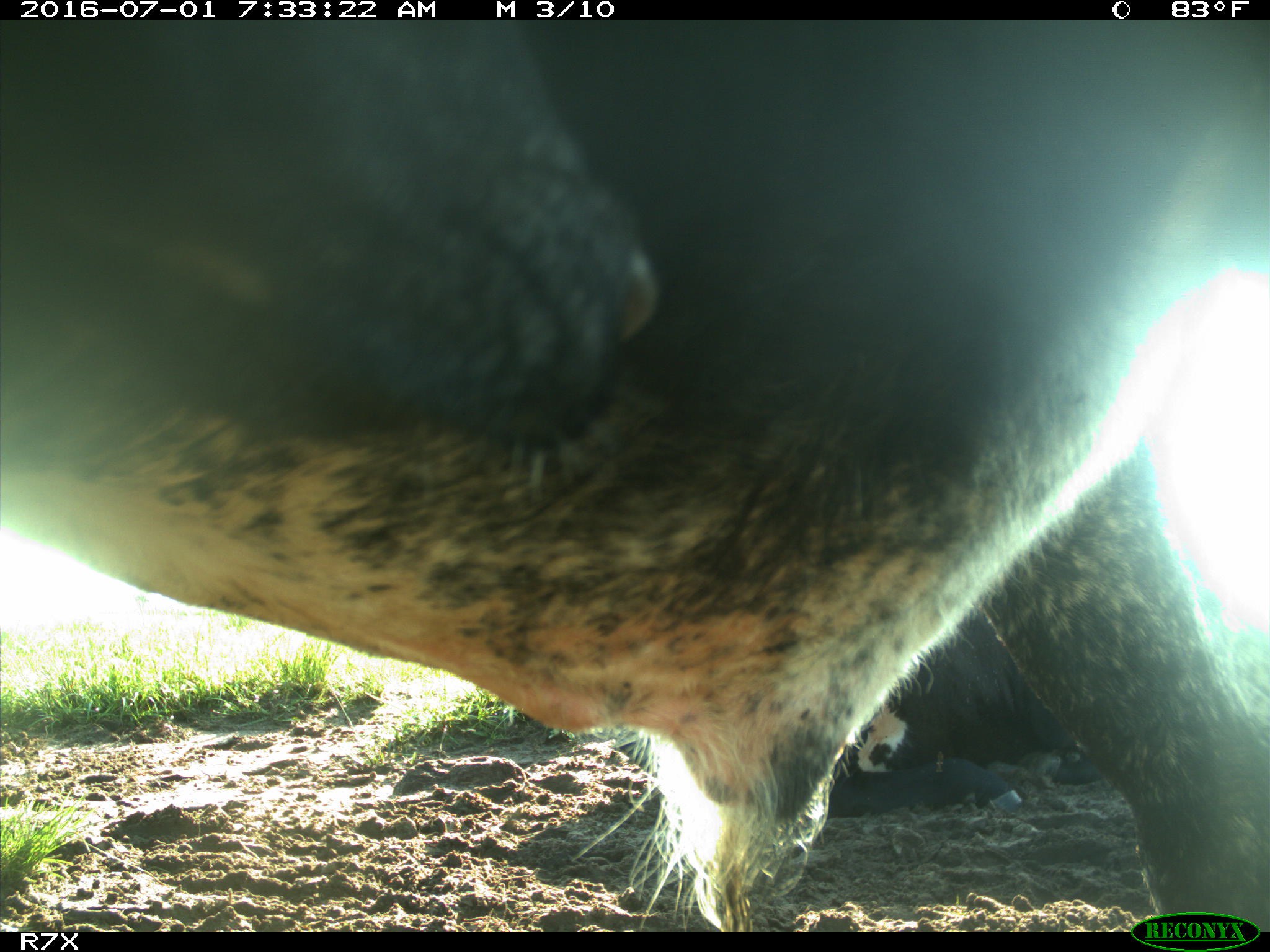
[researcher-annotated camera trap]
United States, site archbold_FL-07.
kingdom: Animalia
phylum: Chordata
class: Mammalia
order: Artiodactyla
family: Bovidae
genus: Bos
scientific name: Bos taurus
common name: domestic cow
Bos taurus (domestic cow).